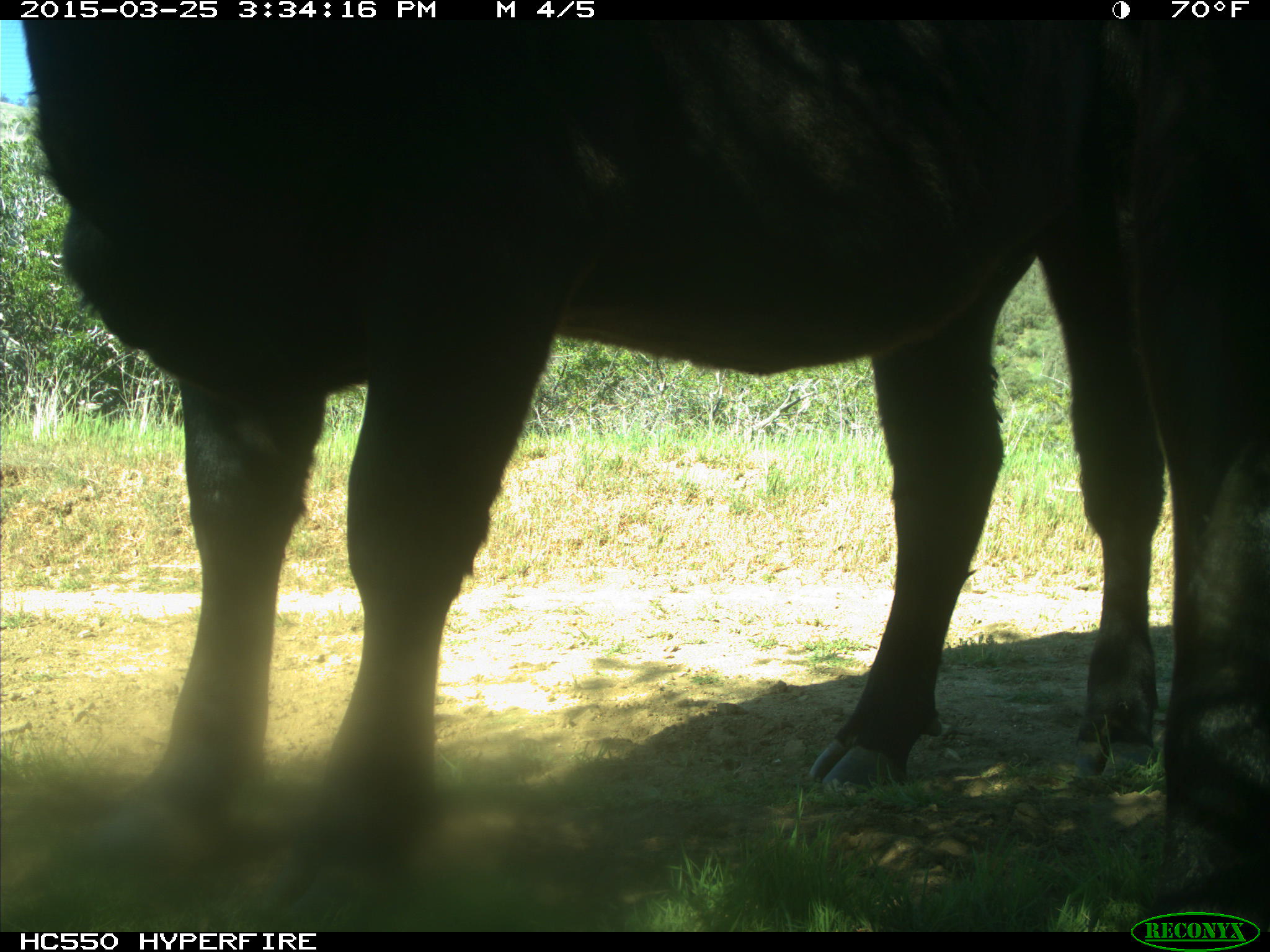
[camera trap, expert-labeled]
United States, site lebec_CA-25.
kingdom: Animalia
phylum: Chordata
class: Mammalia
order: Artiodactyla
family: Bovidae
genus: Bos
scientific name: Bos taurus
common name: domestic cow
Bos taurus (domestic cow).